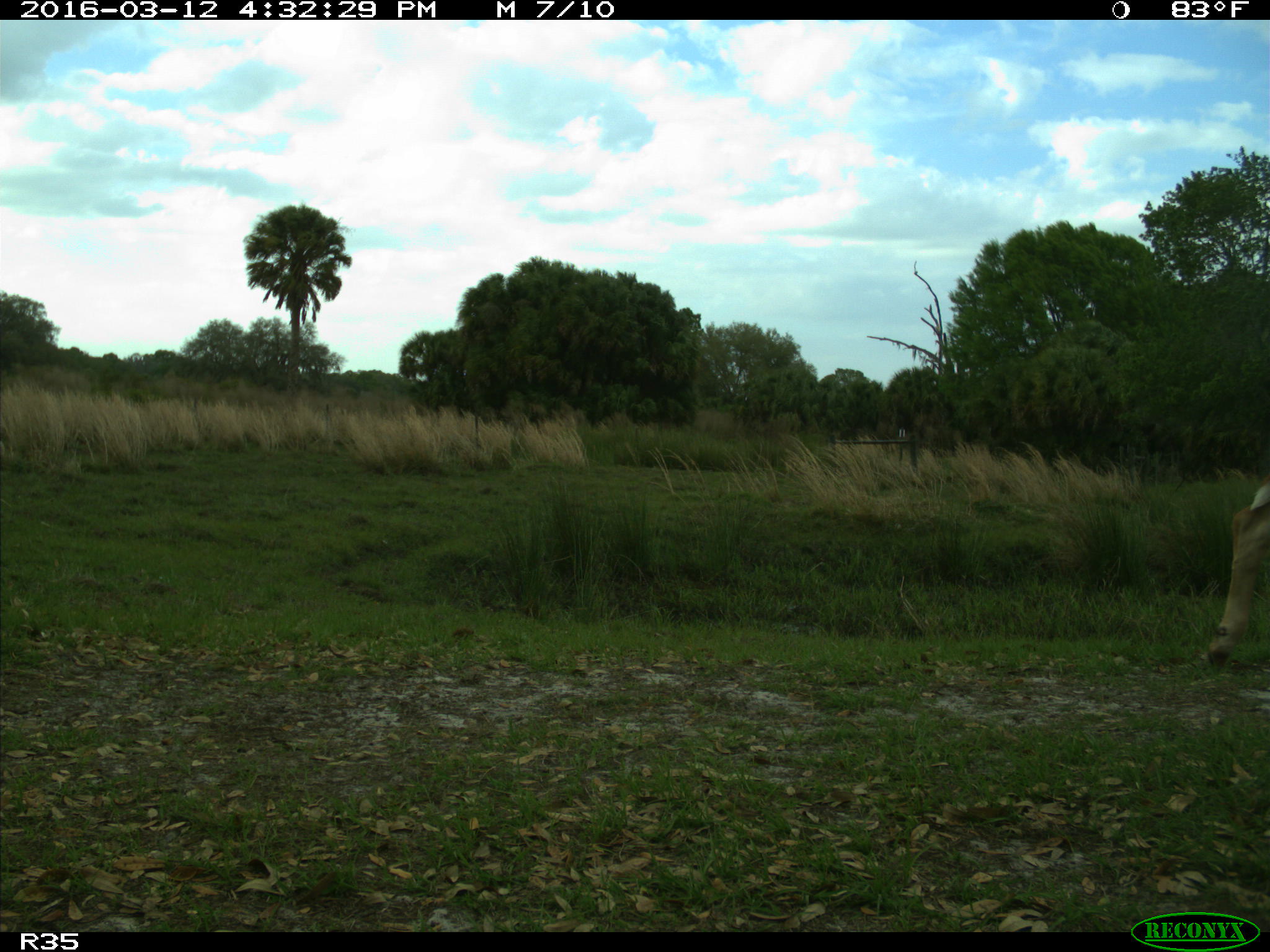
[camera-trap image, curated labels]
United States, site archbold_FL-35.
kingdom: Animalia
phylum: Chordata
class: Mammalia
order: Artiodactyla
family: Bovidae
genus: Bos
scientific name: Bos taurus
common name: domestic cow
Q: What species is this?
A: Bos taurus (domestic cow).